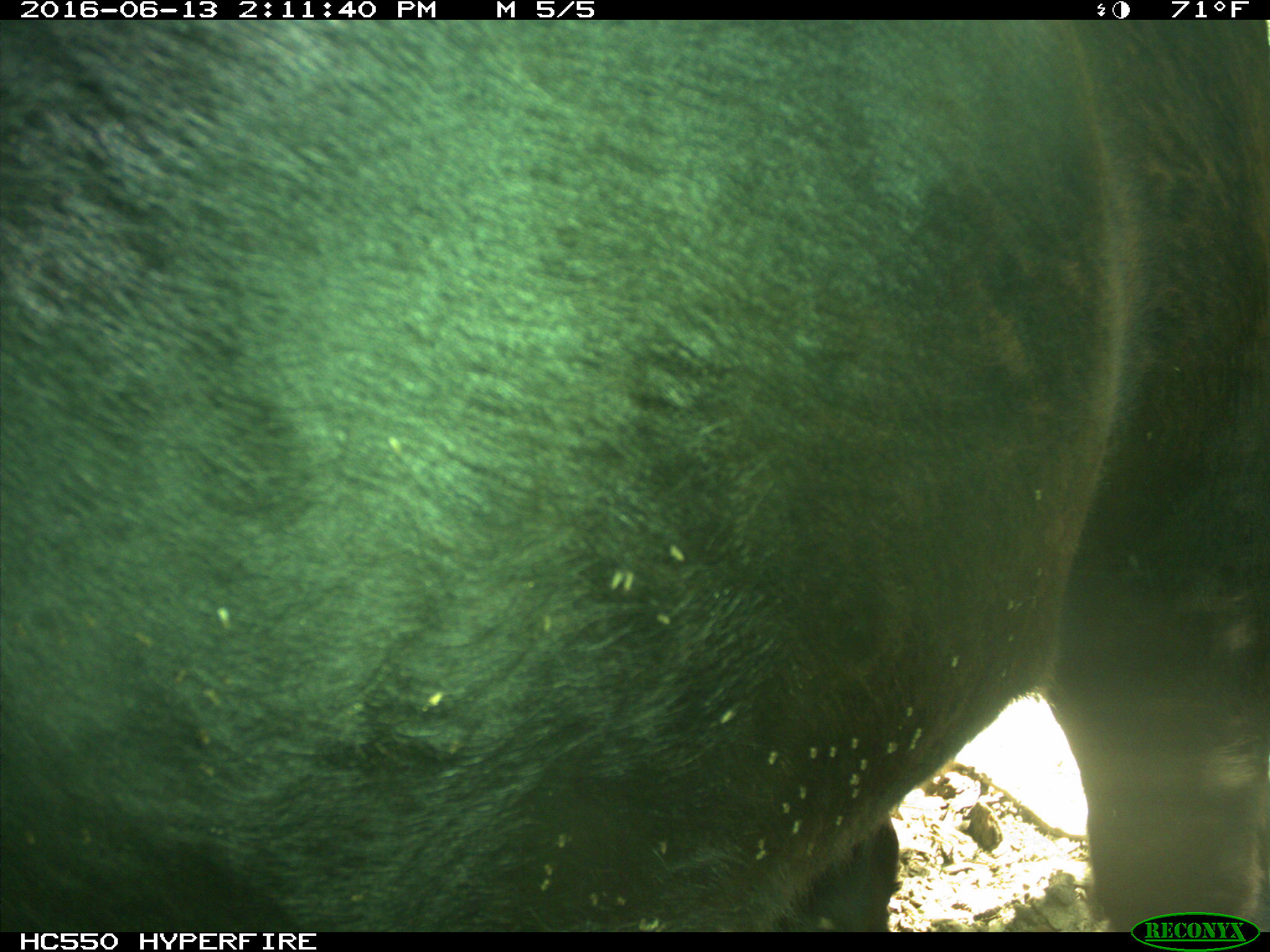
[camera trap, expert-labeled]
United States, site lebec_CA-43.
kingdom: Animalia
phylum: Chordata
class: Mammalia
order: Artiodactyla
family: Bovidae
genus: Bos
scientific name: Bos taurus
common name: domestic cow